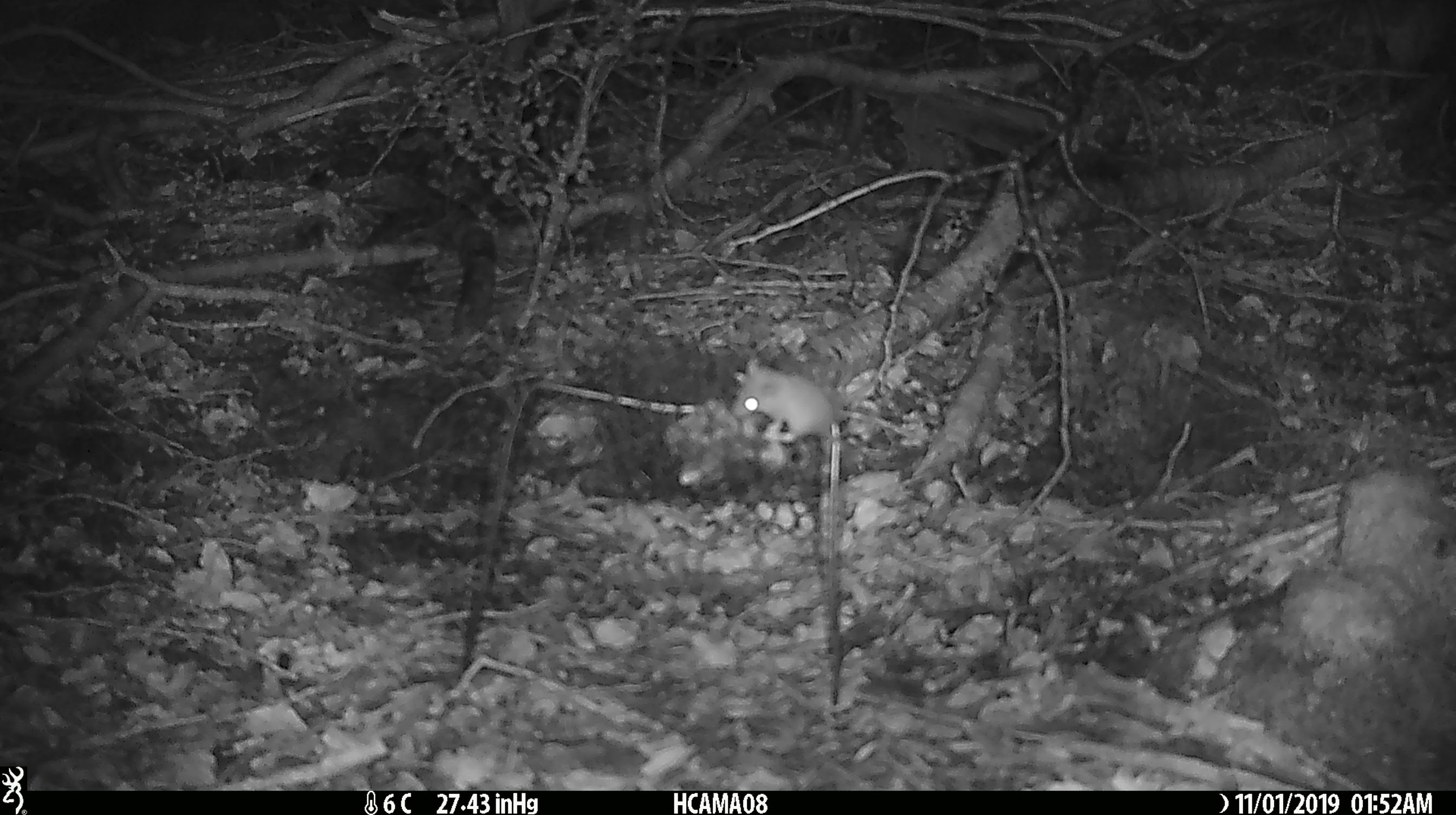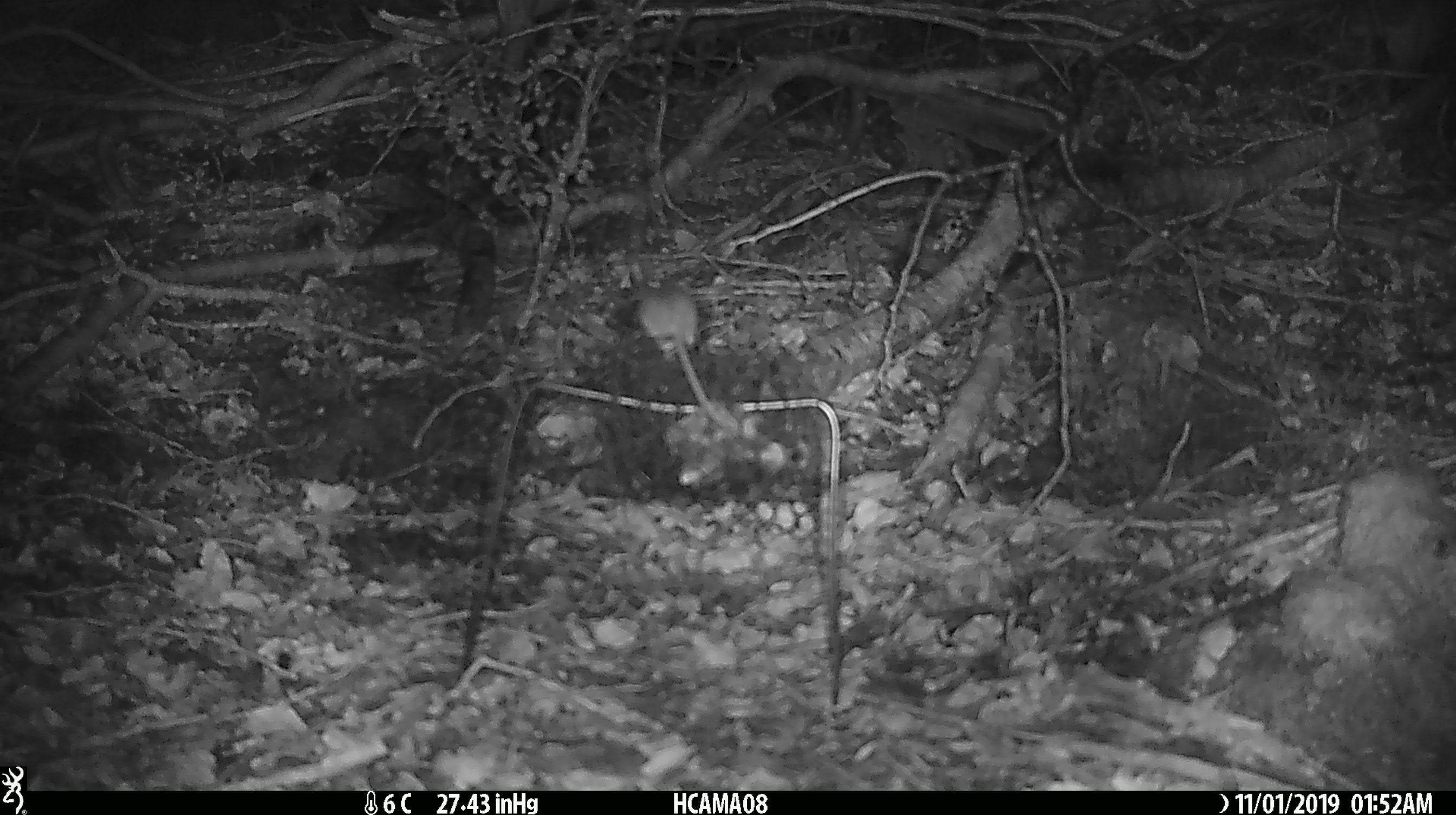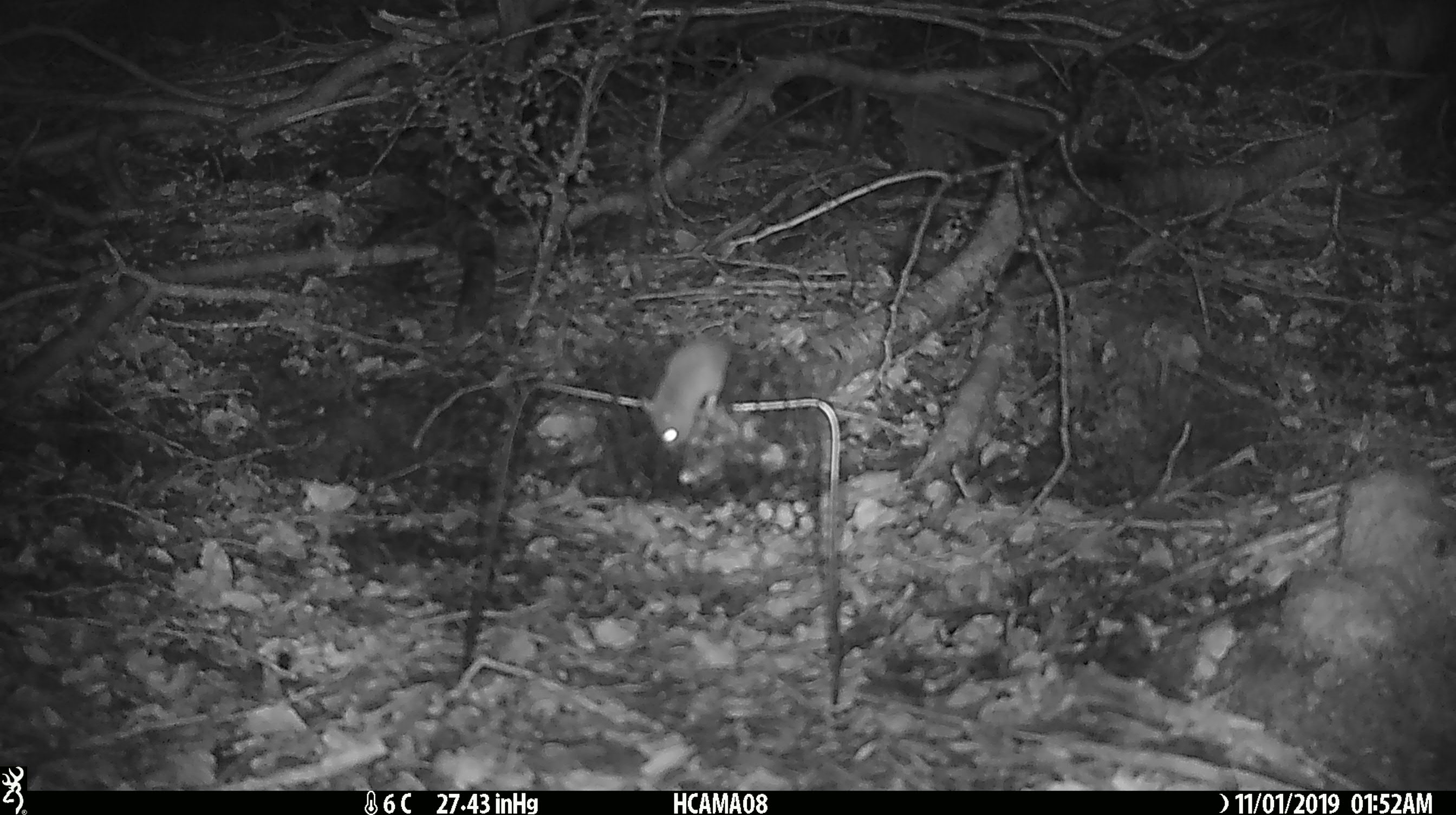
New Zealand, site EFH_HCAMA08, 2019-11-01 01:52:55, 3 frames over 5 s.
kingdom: Animalia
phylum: Chordata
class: Mammalia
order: Rodentia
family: Muridae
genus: Mus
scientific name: Mus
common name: mouse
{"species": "mouse (Mus)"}